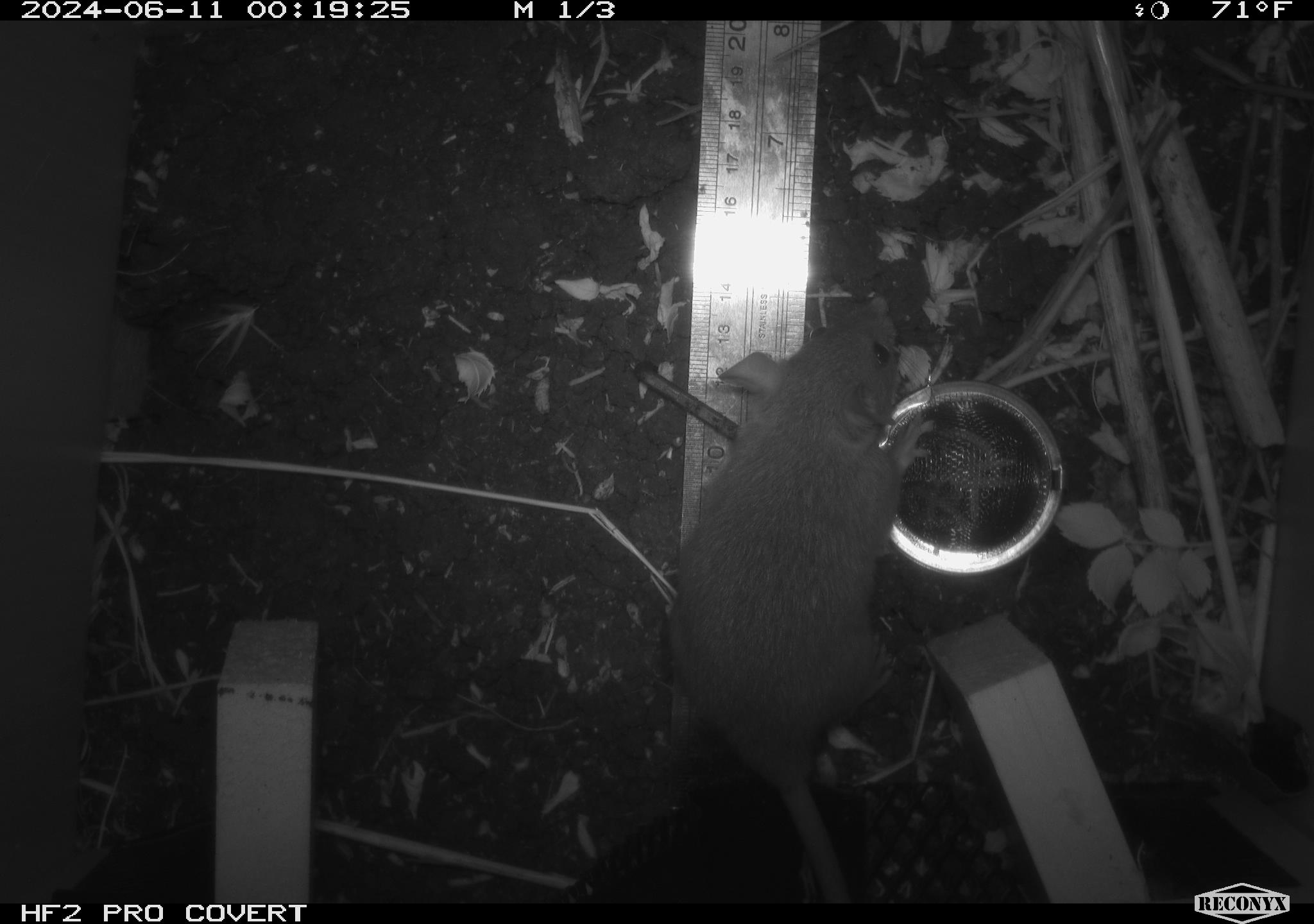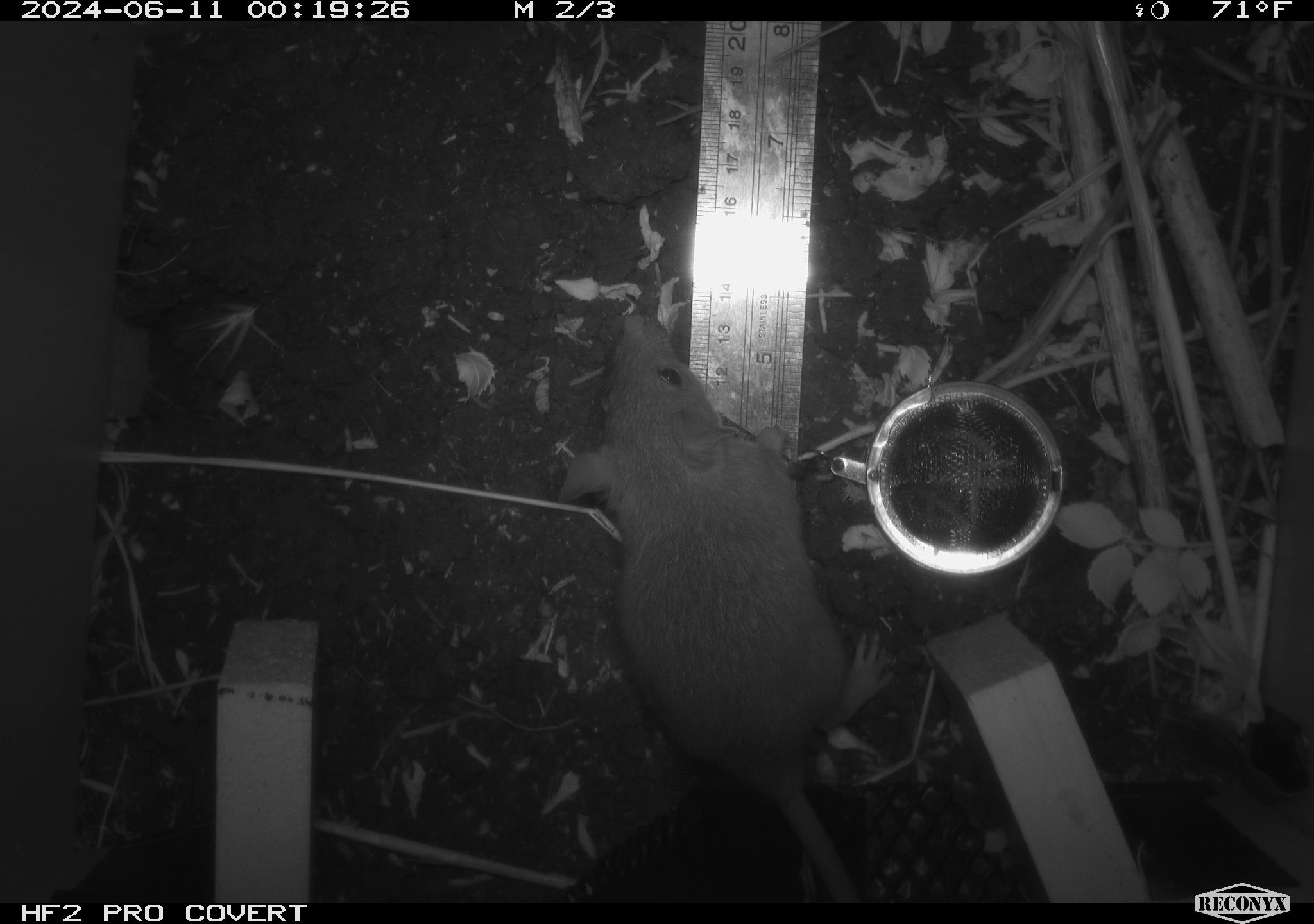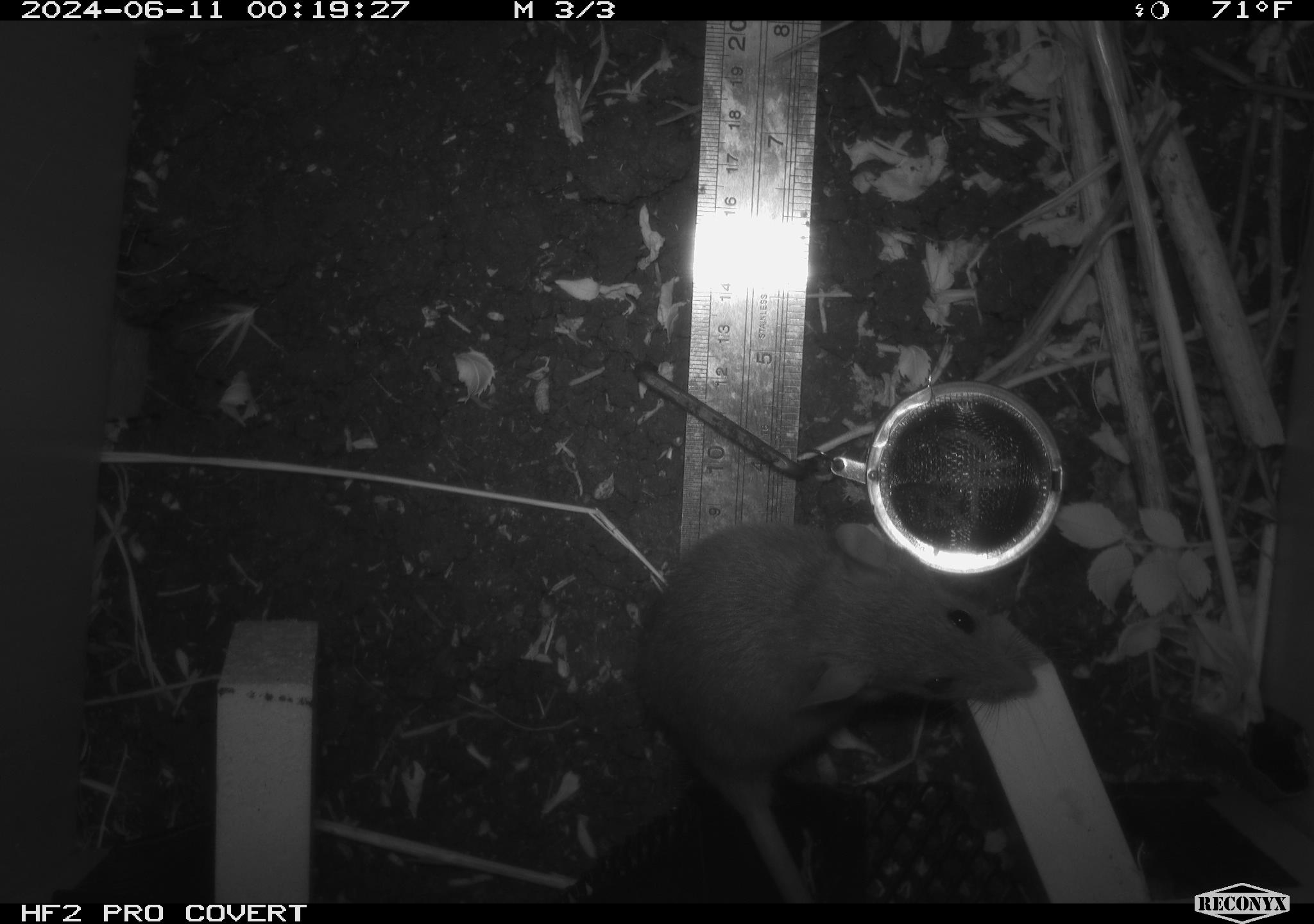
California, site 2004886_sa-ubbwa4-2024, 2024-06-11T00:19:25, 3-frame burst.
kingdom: Animalia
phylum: Chordata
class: Mammalia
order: Rodentia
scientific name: Rodentia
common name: woodrat or rat or mouse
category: woodrat or rat or mouse species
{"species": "woodrat or rat or mouse species (woodrat or rat or mouse) (Rodentia)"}